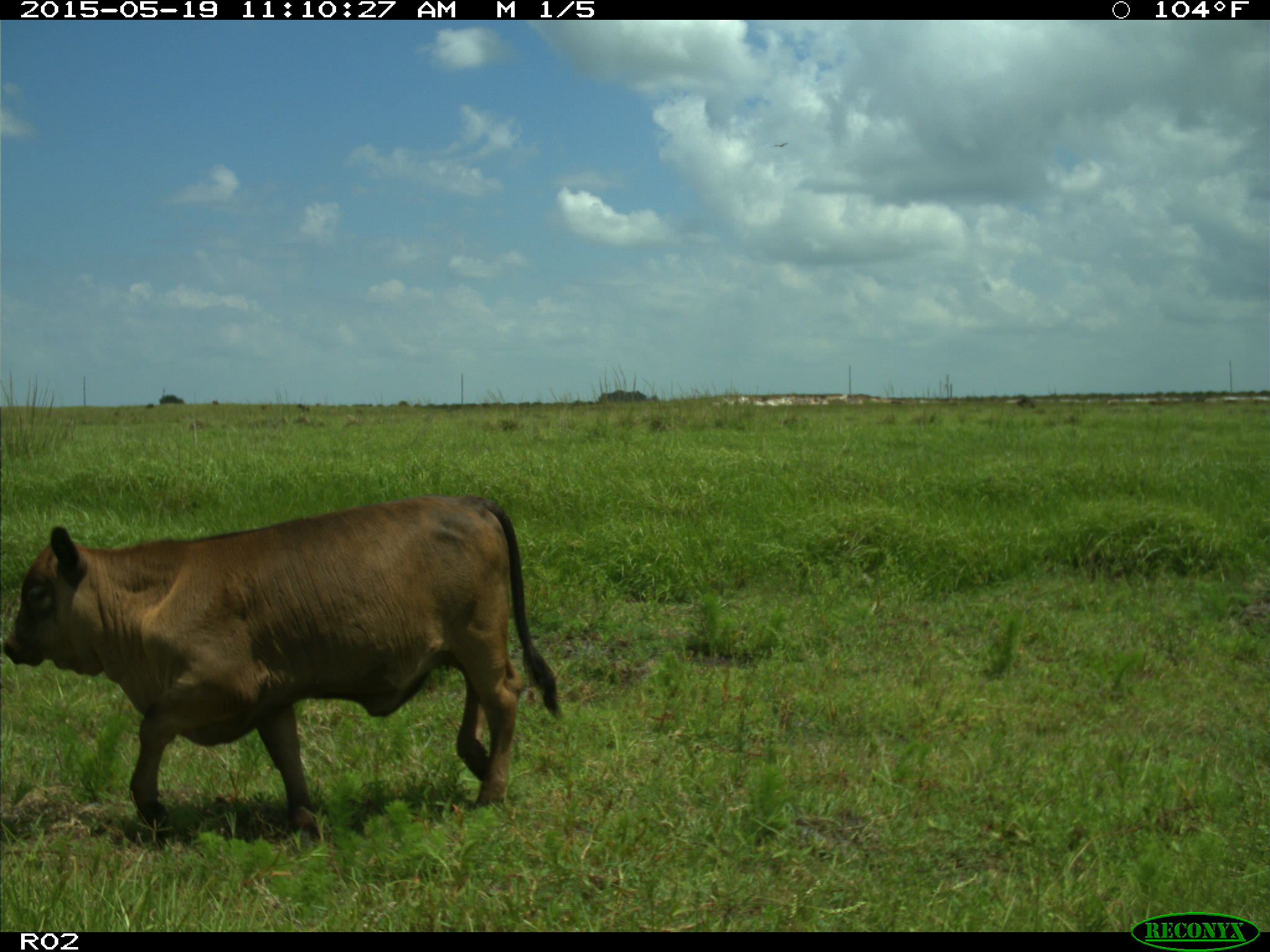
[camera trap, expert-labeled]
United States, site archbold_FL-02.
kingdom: Animalia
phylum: Chordata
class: Mammalia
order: Artiodactyla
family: Bovidae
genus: Bos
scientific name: Bos taurus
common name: domestic cow